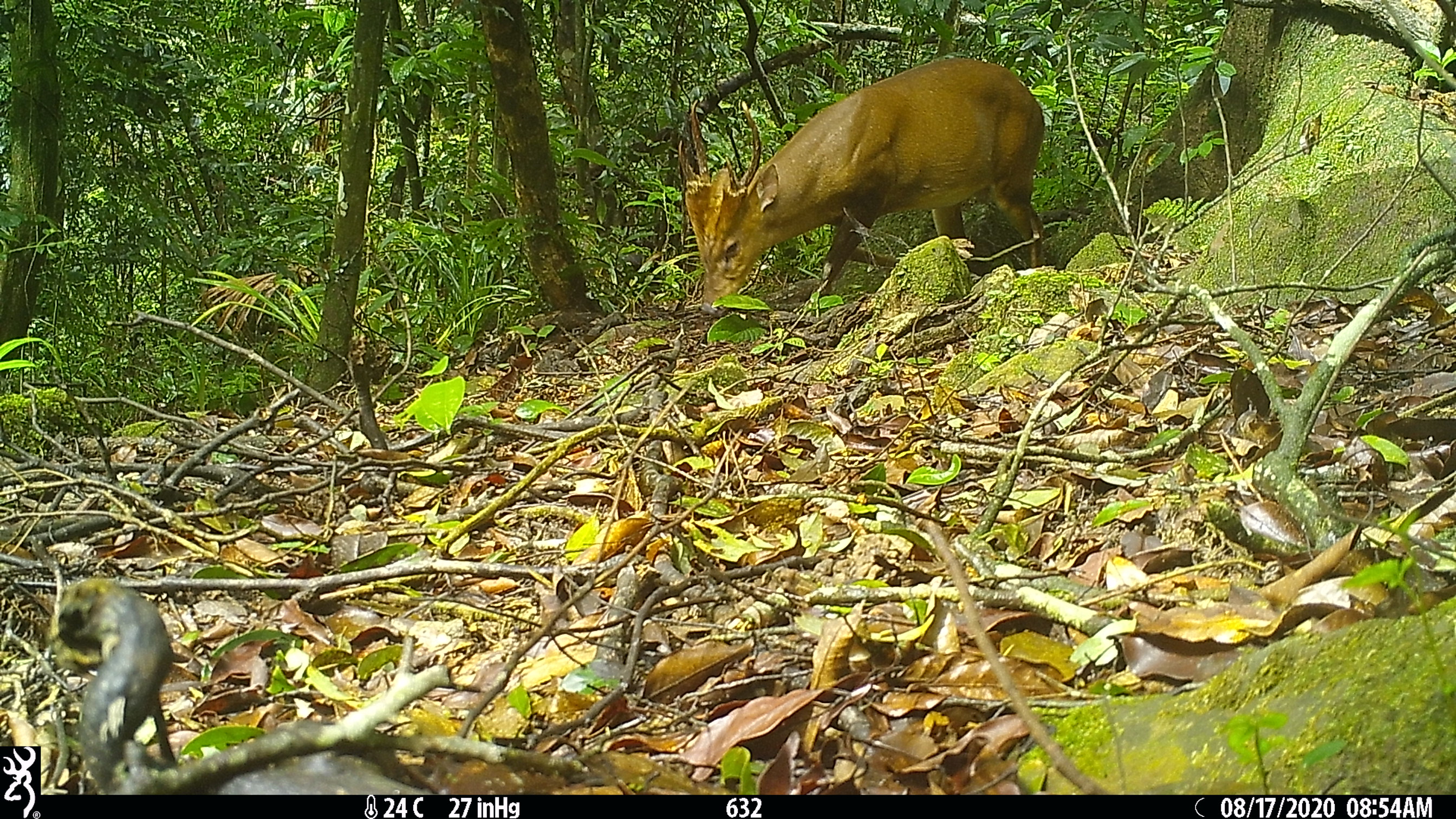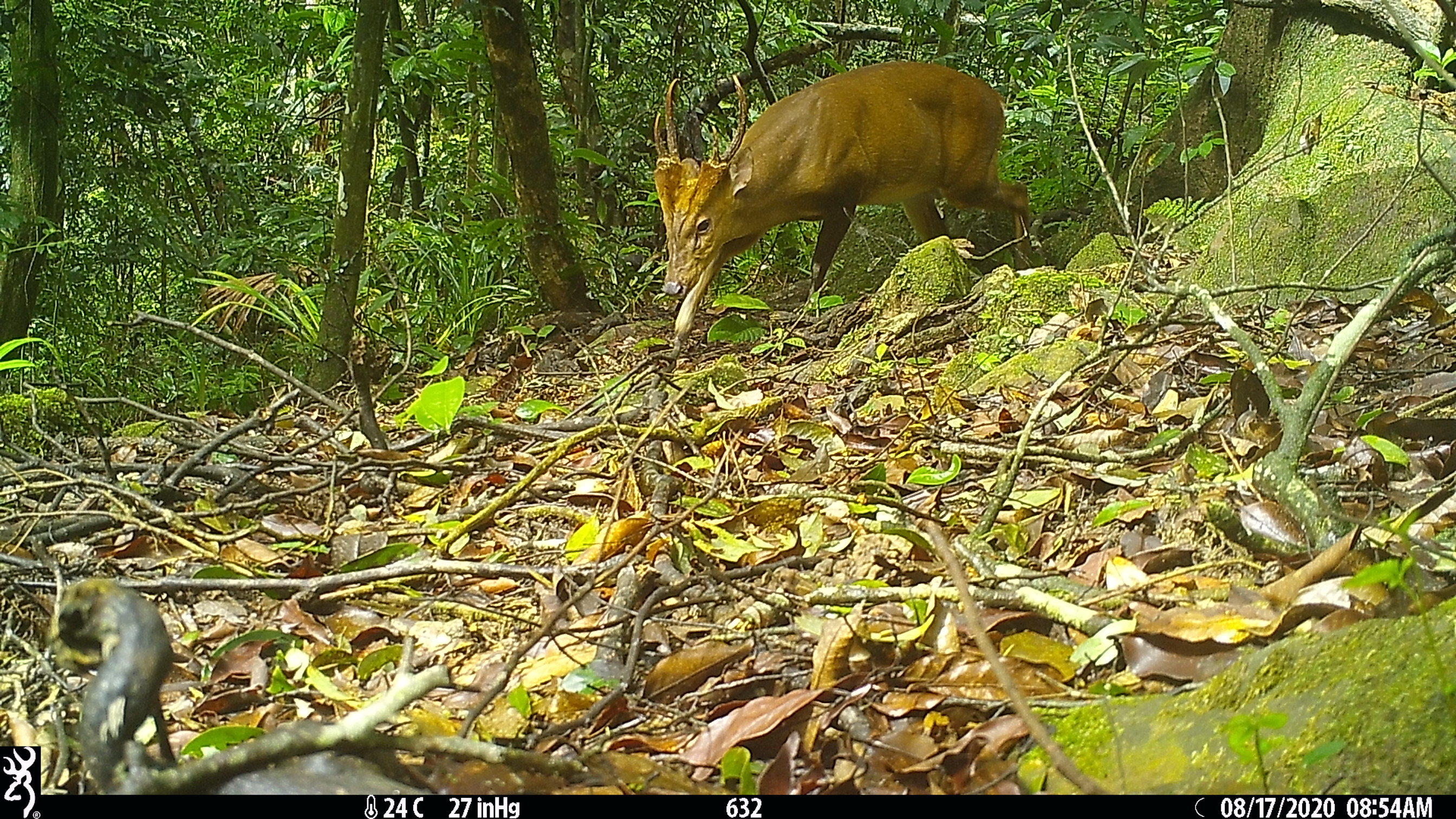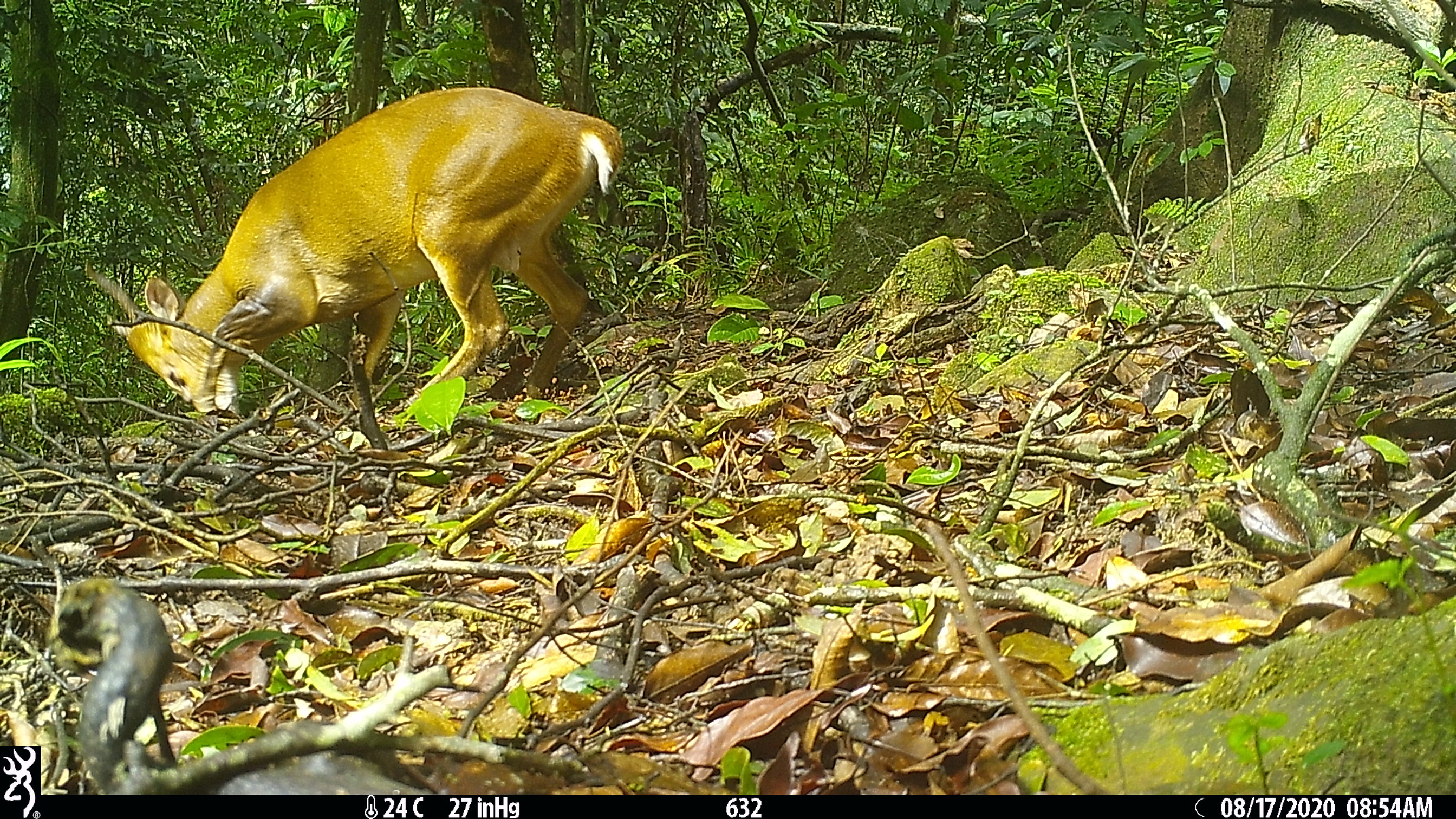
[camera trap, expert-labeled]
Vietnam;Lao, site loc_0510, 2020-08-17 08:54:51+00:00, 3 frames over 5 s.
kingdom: Animalia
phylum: Chordata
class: Mammalia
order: Artiodactyla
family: Cervidae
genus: Muntiacus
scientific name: Muntiacus vuquangensis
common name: large-antlered muntjac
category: large antlered muntjac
Large antlered muntjac (large-antlered muntjac) (Muntiacus vuquangensis). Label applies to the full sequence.